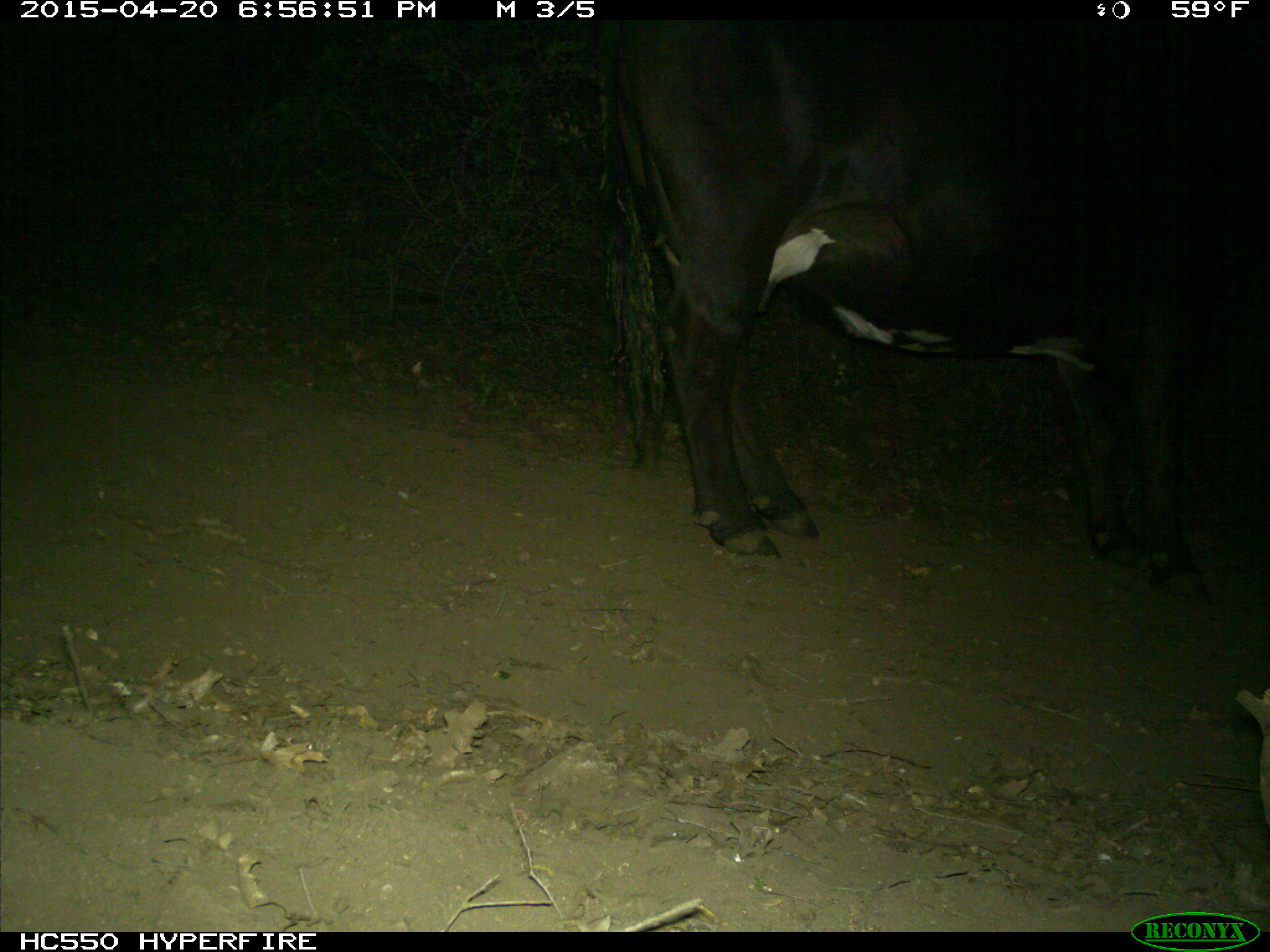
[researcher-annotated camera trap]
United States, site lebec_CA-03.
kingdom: Animalia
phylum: Chordata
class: Mammalia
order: Artiodactyla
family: Bovidae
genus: Bos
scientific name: Bos taurus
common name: domestic cow